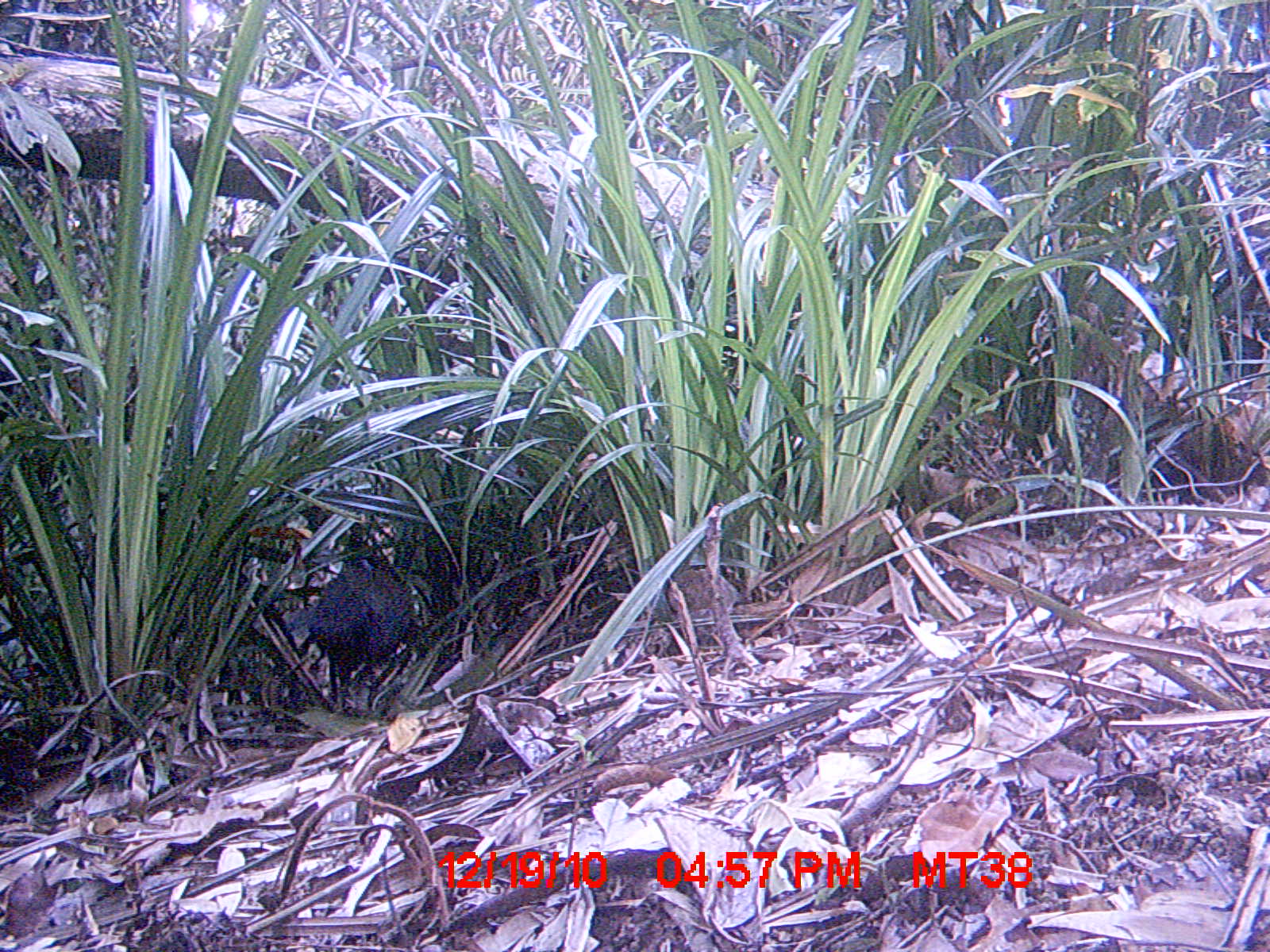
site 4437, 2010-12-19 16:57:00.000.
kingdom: Animalia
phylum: Chordata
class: Aves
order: Cuculiformes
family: Cuculidae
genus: Coua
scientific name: Coua serriana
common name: red-breasted coua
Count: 1.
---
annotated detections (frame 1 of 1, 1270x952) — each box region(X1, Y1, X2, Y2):
coua serriana: region(301, 521, 414, 712)